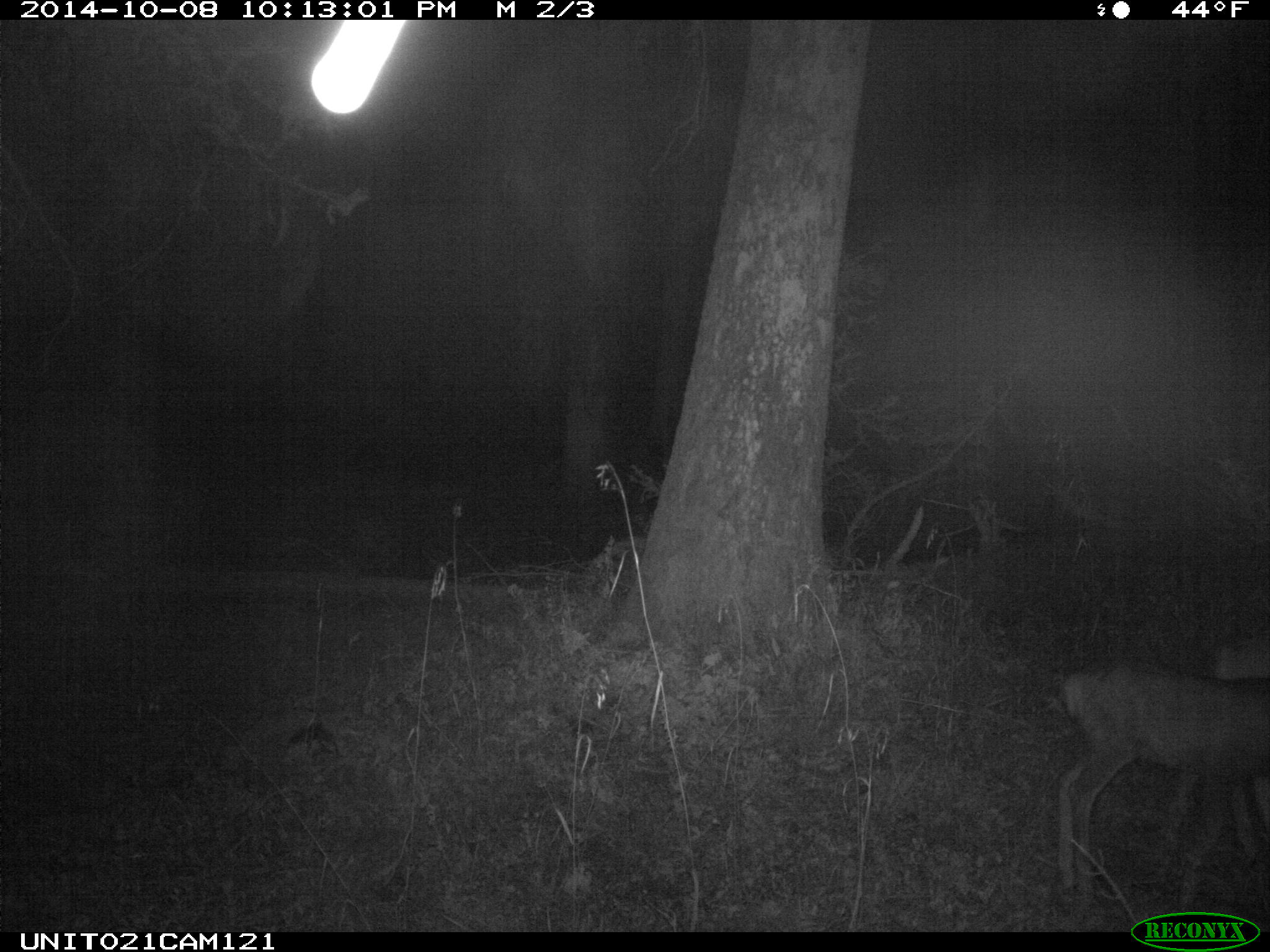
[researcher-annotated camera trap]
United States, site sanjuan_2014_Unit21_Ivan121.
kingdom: Animalia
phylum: Chordata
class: Mammalia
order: Artiodactyla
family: Cervidae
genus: Odocoileus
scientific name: Odocoileus hemionus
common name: mule deer